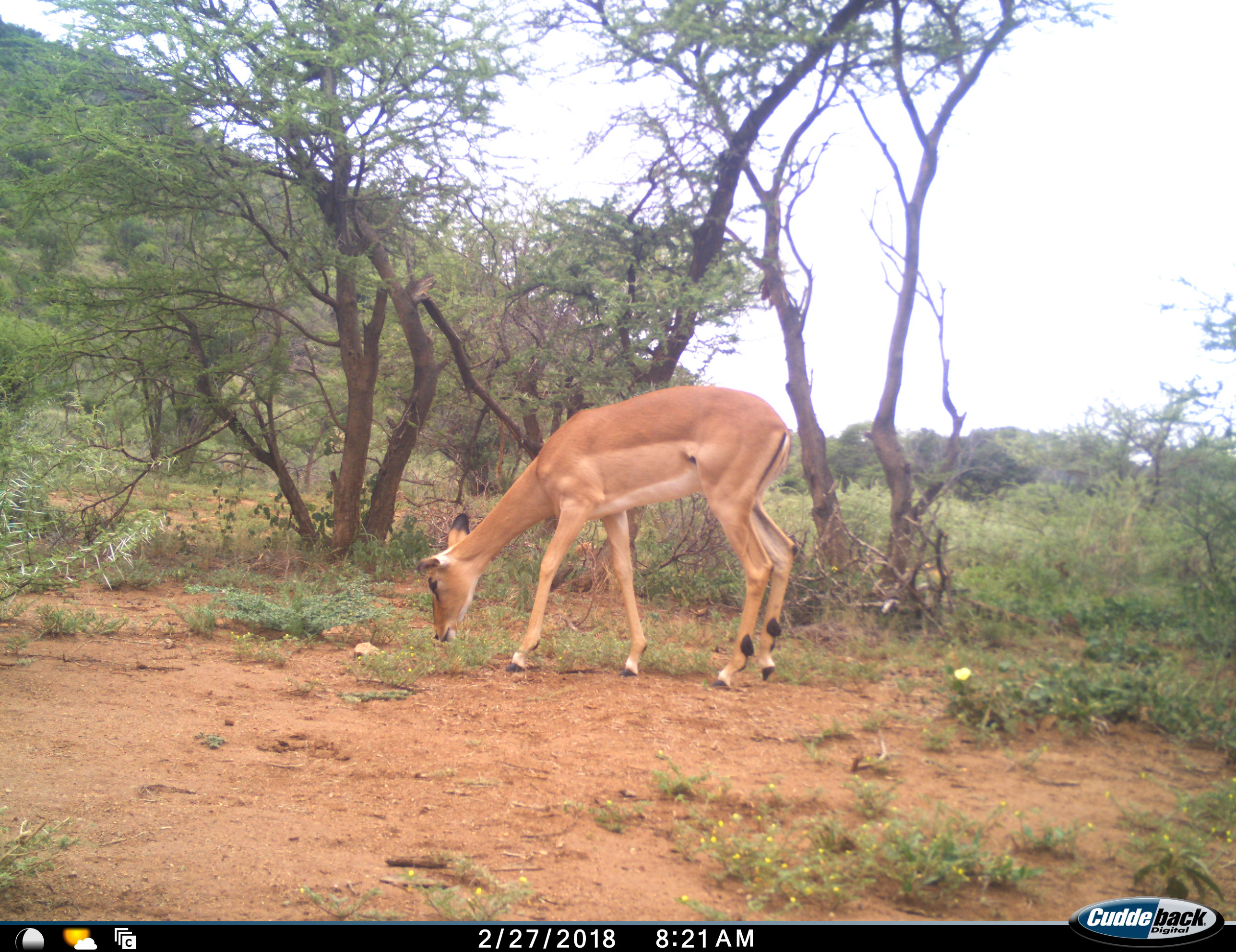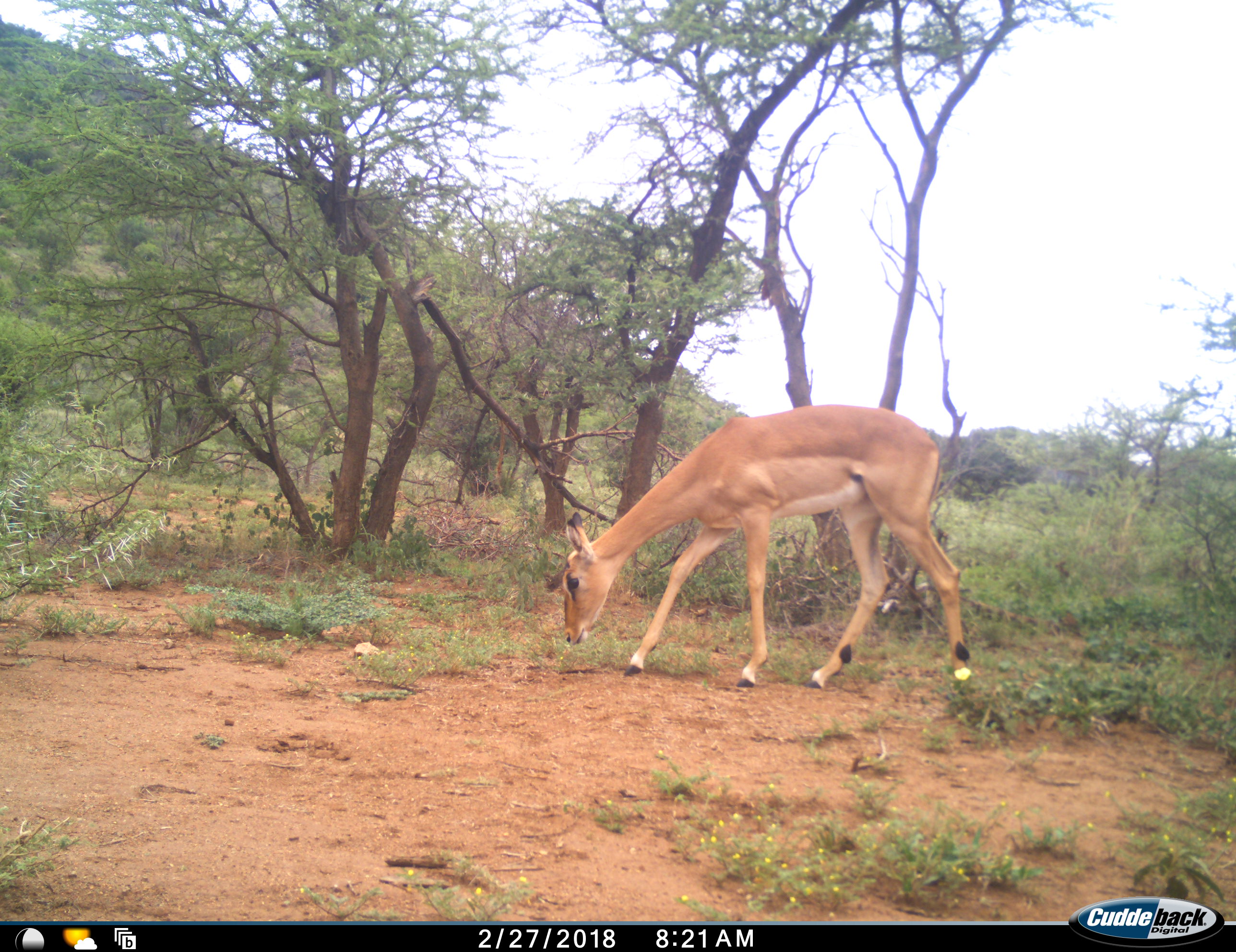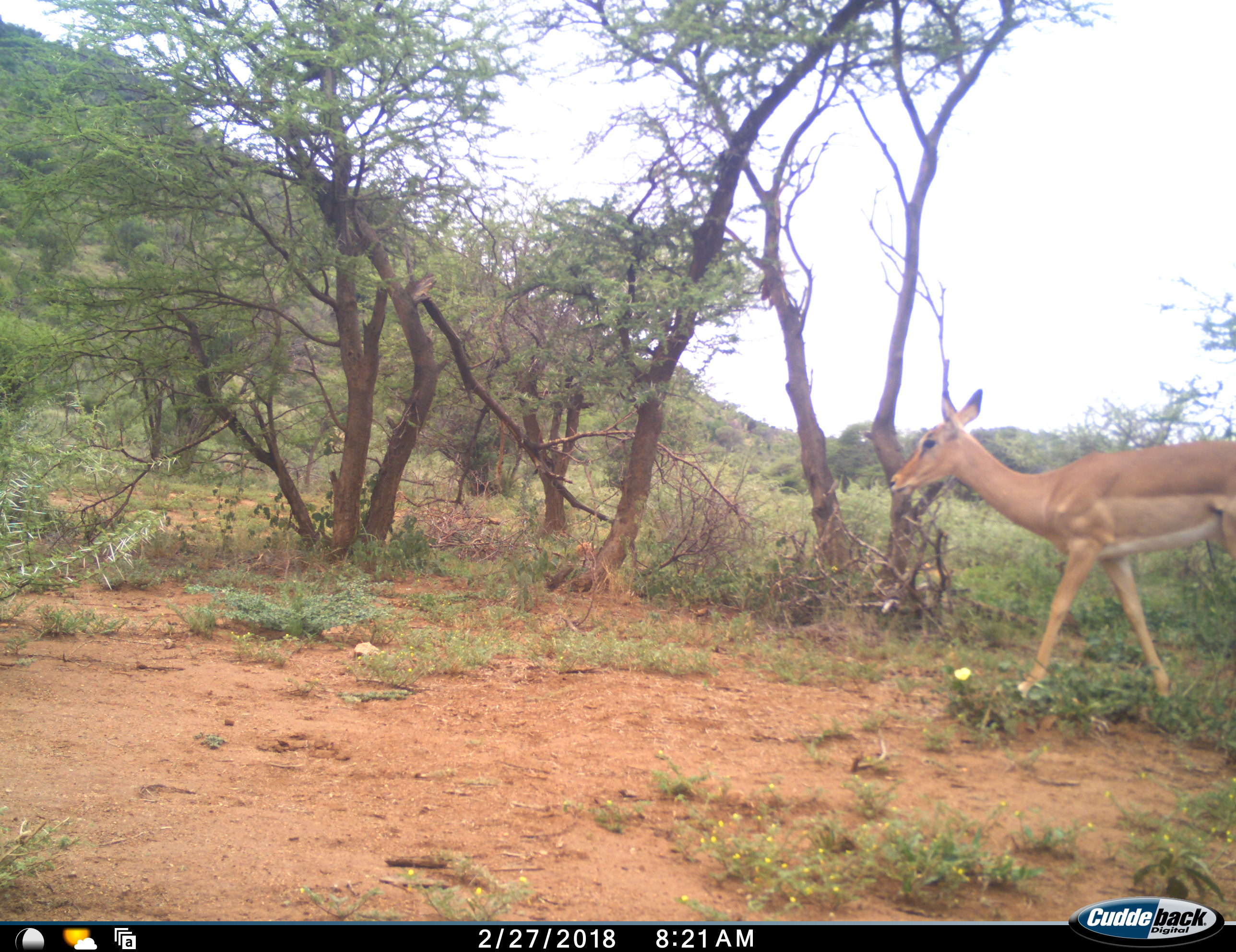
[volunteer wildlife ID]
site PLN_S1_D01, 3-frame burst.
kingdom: Animalia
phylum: Chordata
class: Mammalia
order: Artiodactyla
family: Bovidae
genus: Aepyceros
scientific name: Aepyceros melampus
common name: impala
Impala (Aepyceros melampus), count 1. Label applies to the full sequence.